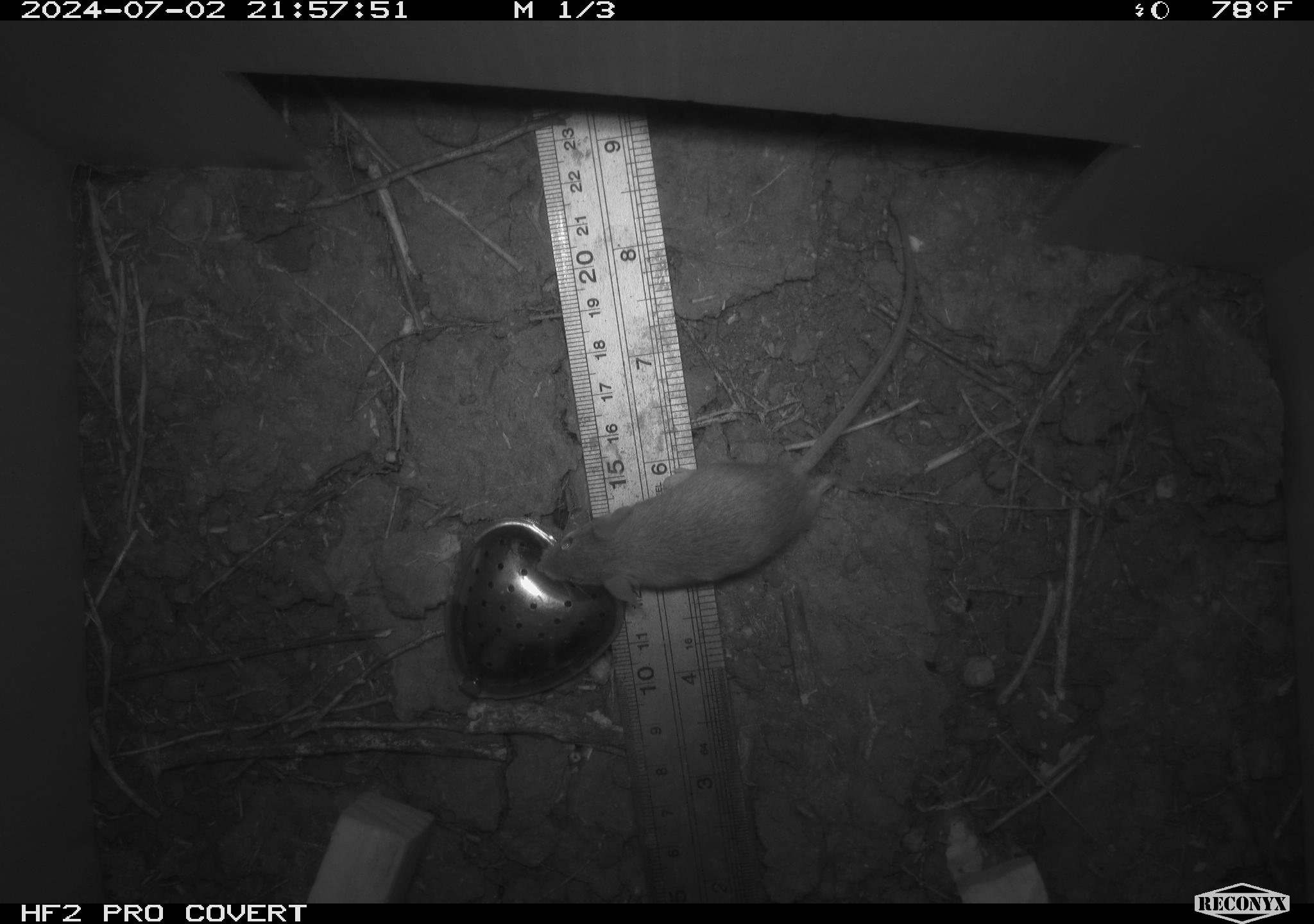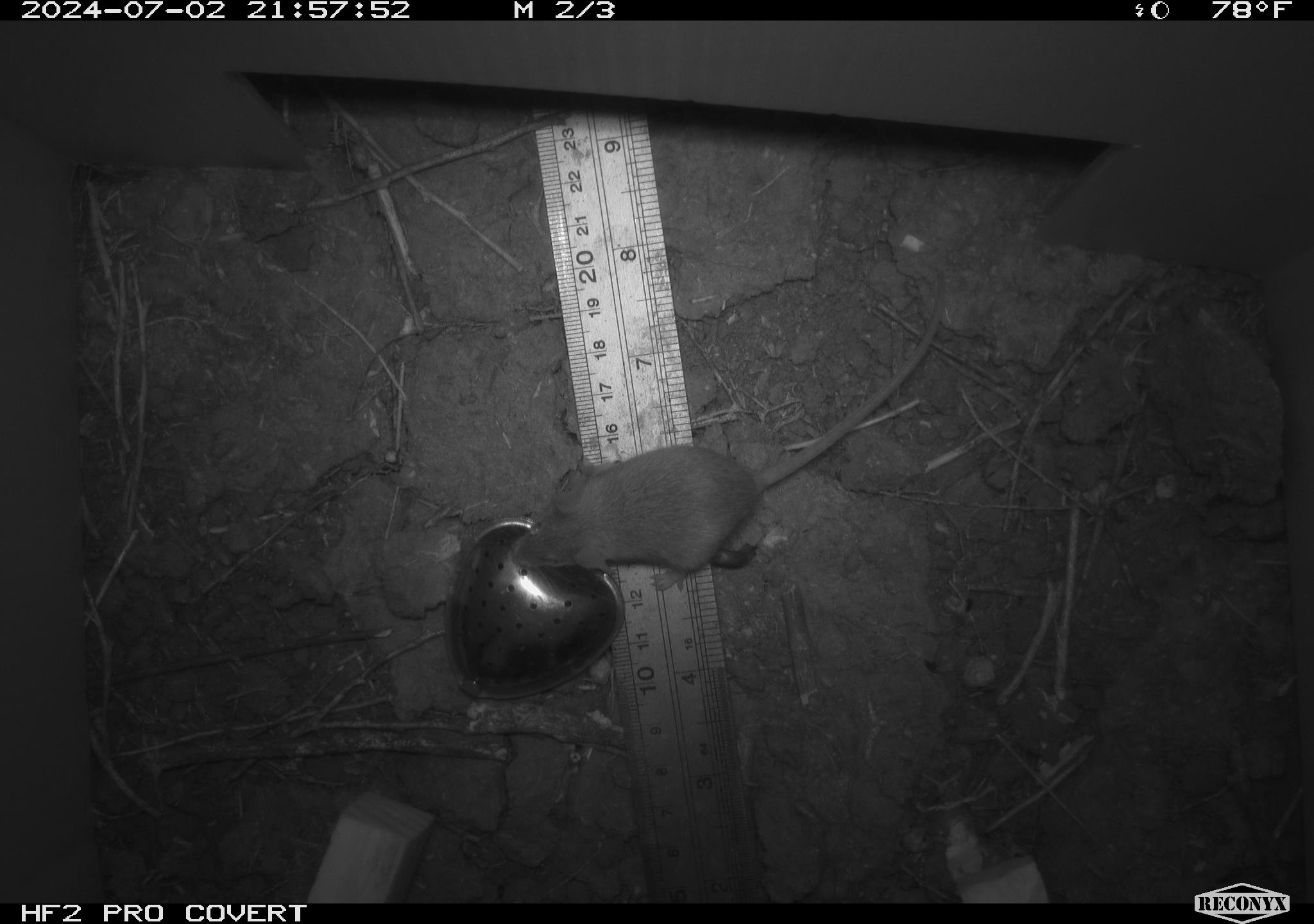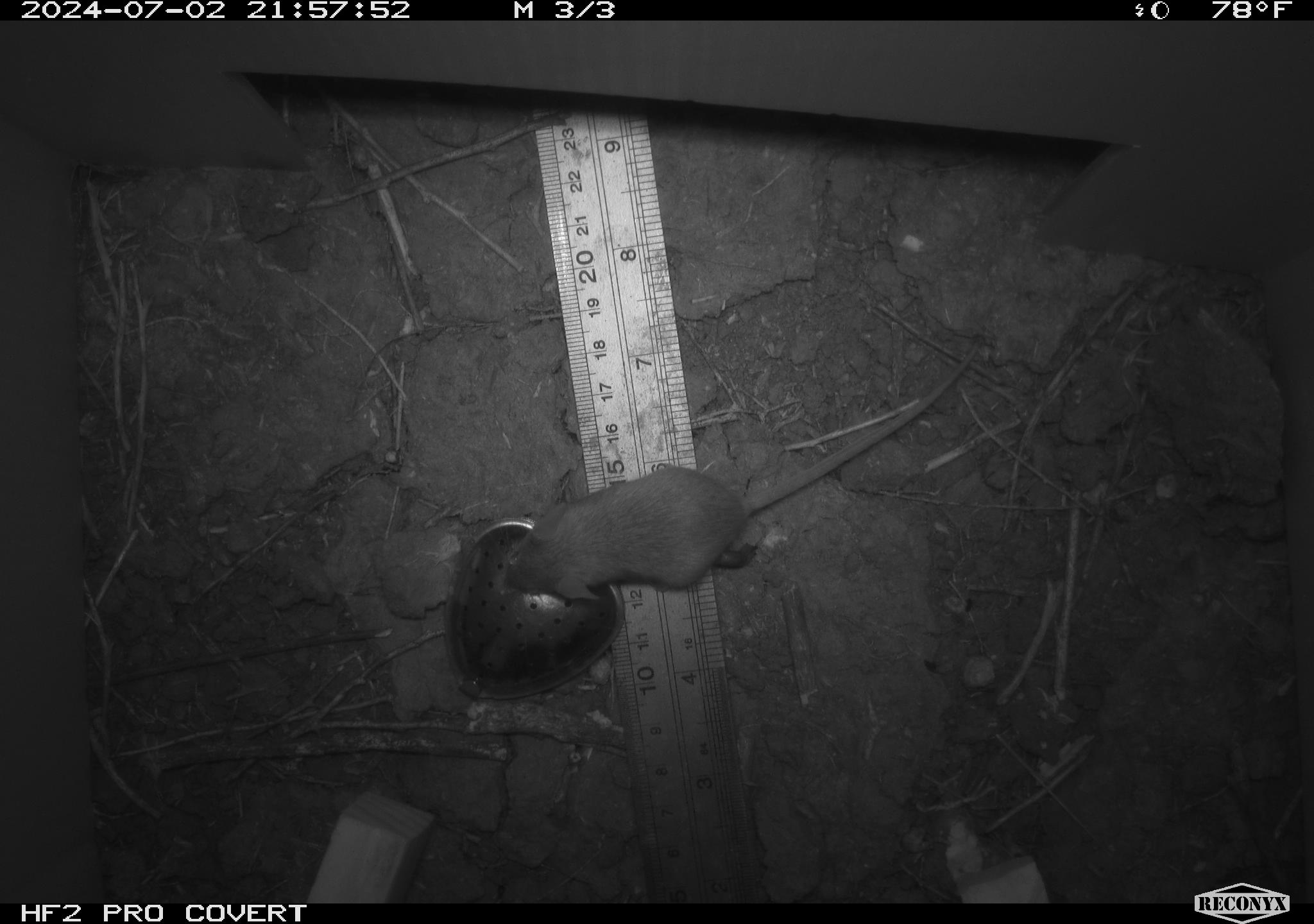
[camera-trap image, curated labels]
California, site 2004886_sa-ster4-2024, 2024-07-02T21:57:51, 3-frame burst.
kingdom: Animalia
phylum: Chordata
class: Mammalia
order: Rodentia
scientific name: Rodentia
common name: mouse species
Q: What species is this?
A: Mouse species (Rodentia).